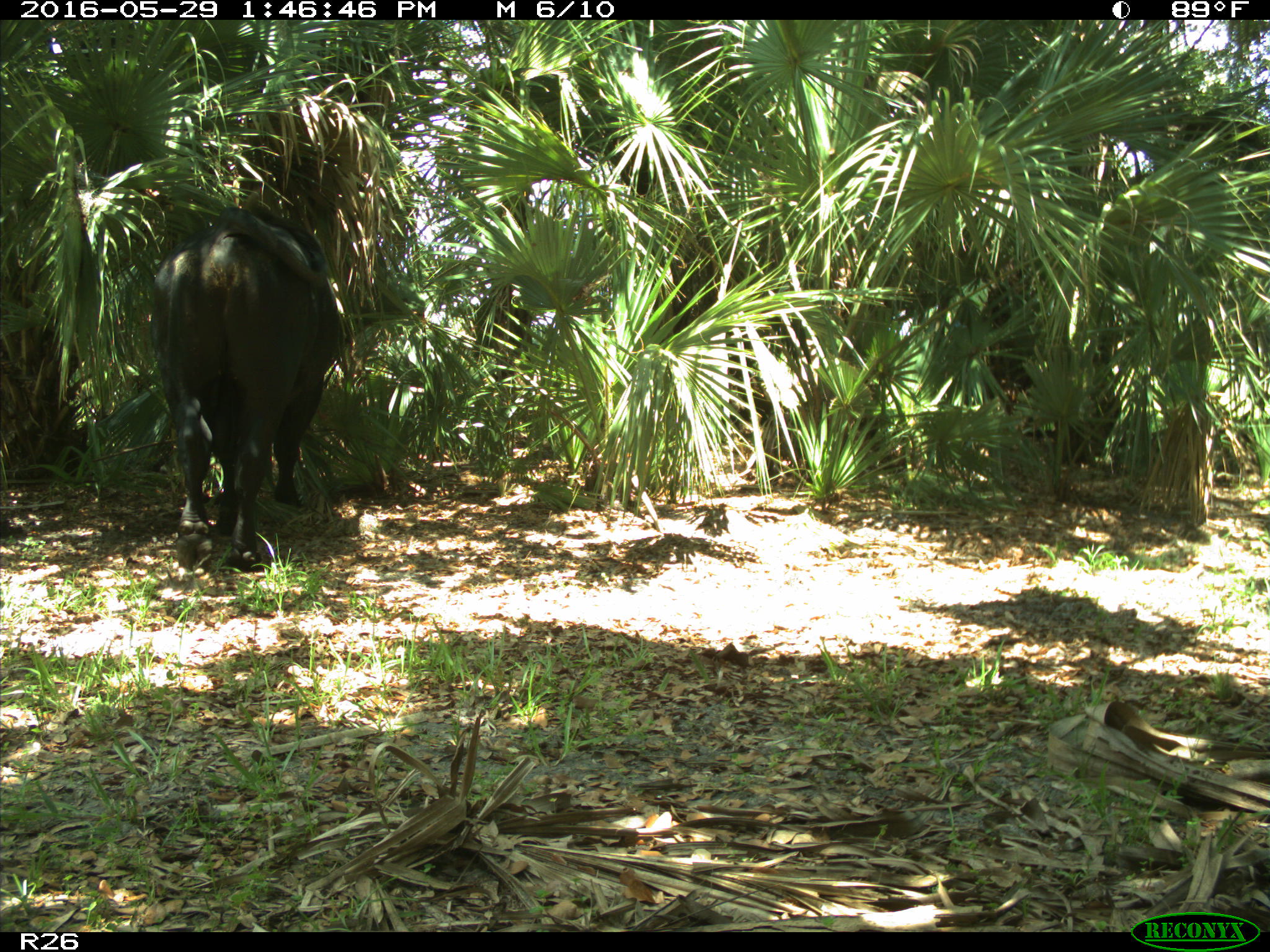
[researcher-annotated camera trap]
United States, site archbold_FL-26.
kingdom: Animalia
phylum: Chordata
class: Mammalia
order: Artiodactyla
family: Bovidae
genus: Bos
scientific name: Bos taurus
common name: domestic cow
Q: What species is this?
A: Bos taurus (domestic cow).